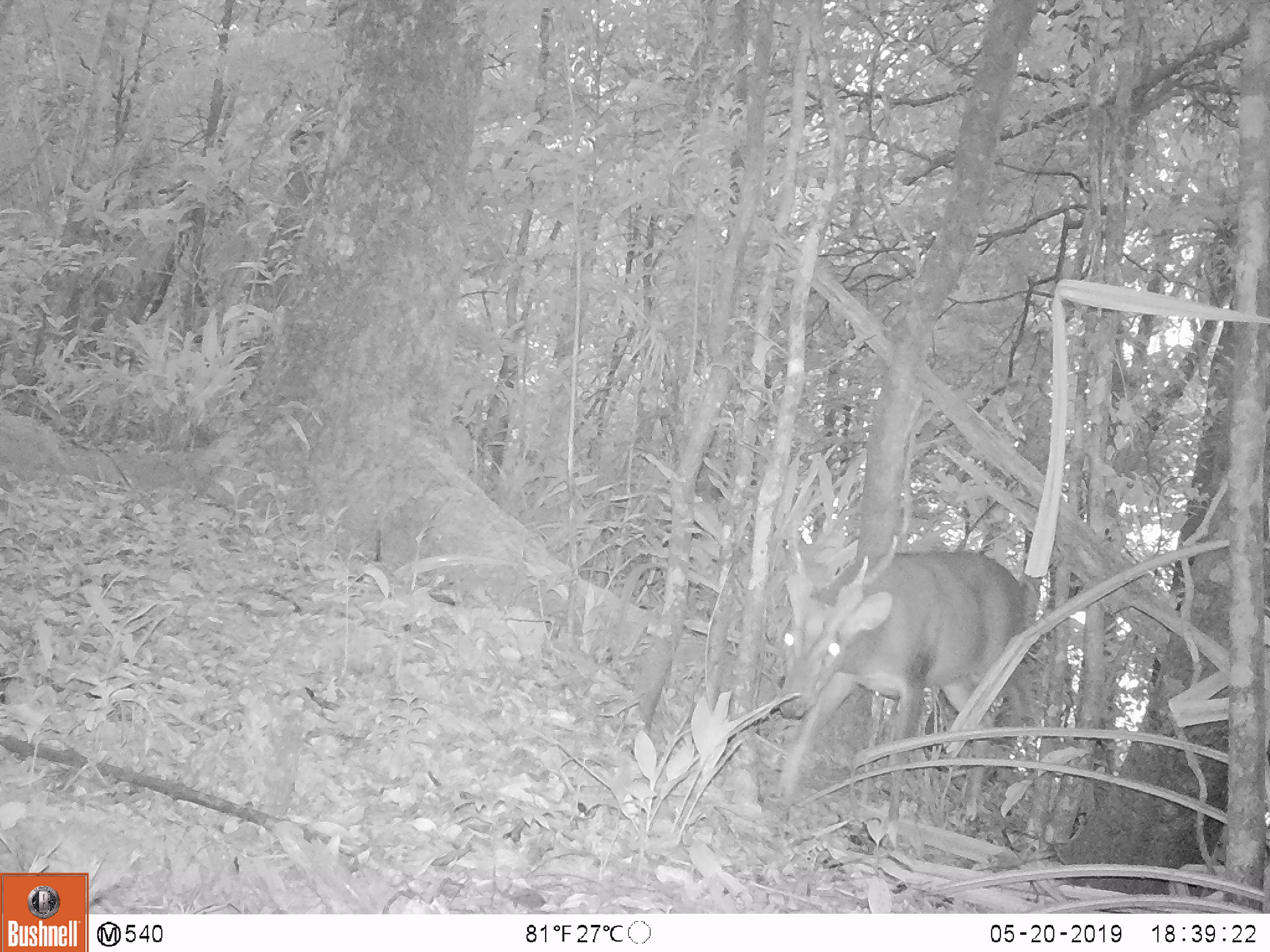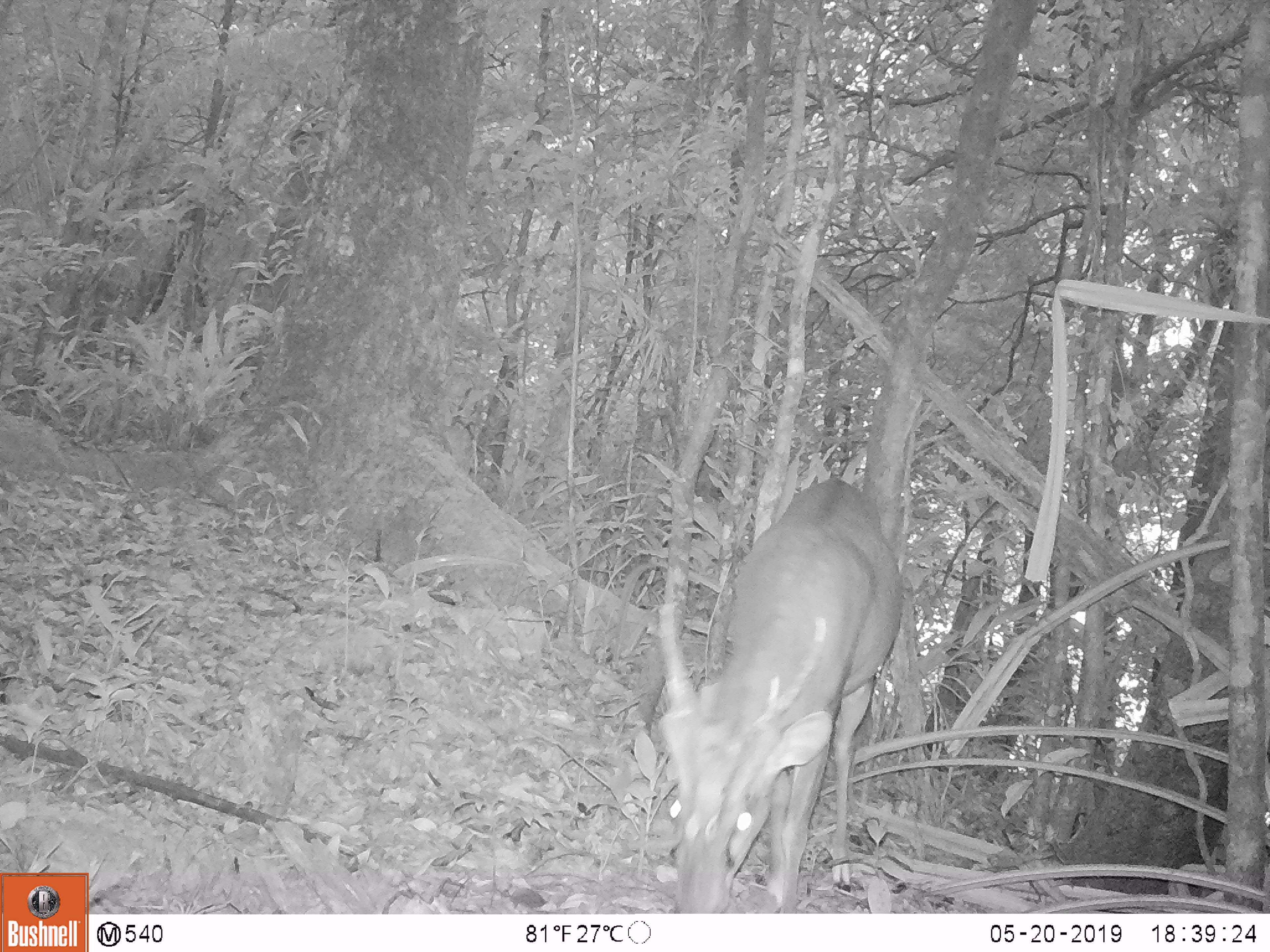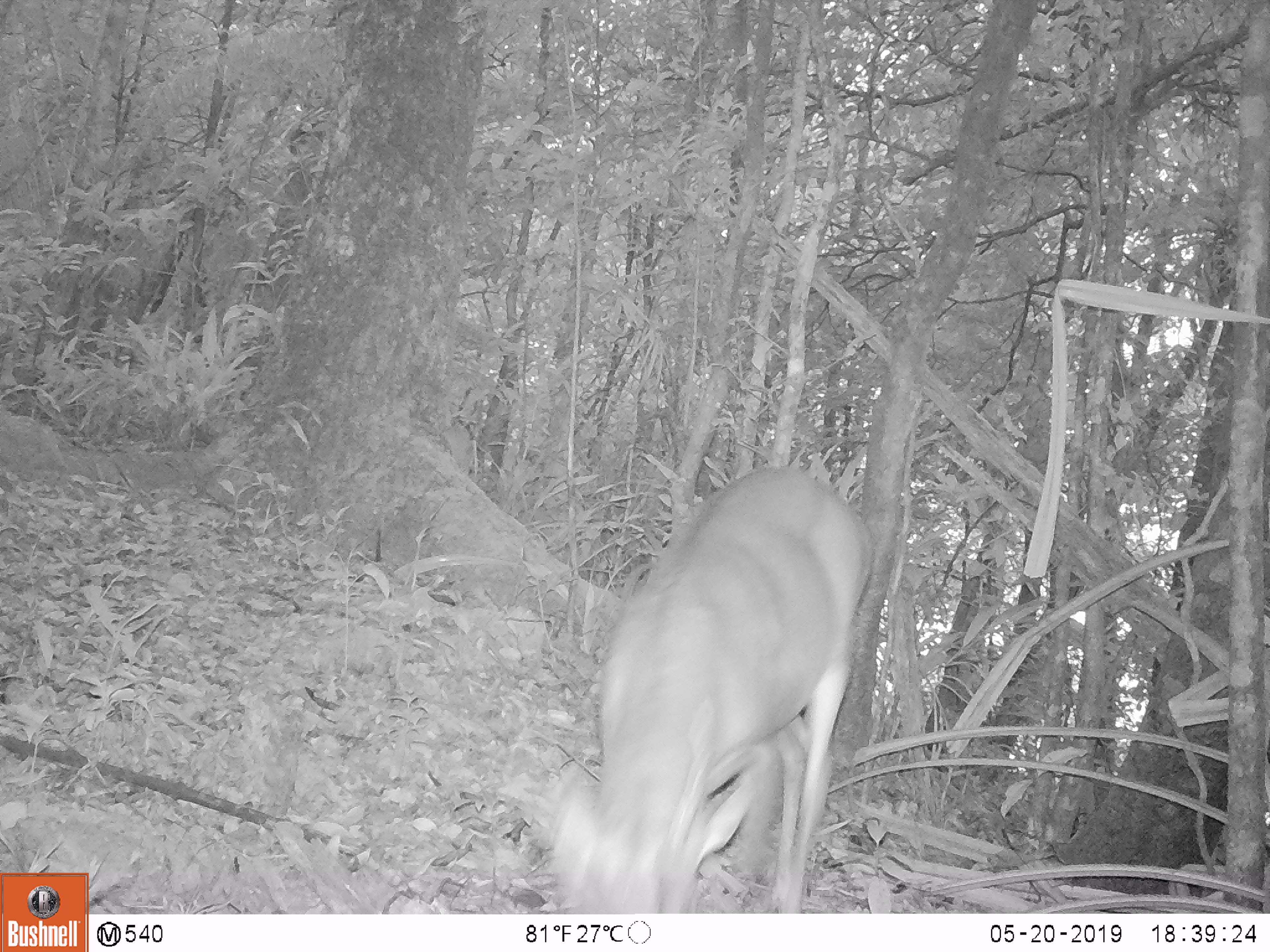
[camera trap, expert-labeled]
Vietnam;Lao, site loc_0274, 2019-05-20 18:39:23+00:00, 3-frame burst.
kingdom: Animalia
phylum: Chordata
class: Mammalia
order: Artiodactyla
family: Cervidae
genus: Muntiacus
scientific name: Muntiacus vuquangensis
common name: large-antlered muntjac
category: large antlered muntjac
Large antlered muntjac (large-antlered muntjac) (Muntiacus vuquangensis). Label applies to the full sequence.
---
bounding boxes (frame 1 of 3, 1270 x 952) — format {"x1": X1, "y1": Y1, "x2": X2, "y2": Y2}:
large antlered muntjac: {"x1": 774, "y1": 518, "x2": 1020, "y2": 821}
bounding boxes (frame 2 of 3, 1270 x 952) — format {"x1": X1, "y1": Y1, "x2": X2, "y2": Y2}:
large antlered muntjac: {"x1": 658, "y1": 477, "x2": 904, "y2": 913}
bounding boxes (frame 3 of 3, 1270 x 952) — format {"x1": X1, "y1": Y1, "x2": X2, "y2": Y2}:
large antlered muntjac: {"x1": 549, "y1": 465, "x2": 866, "y2": 915}